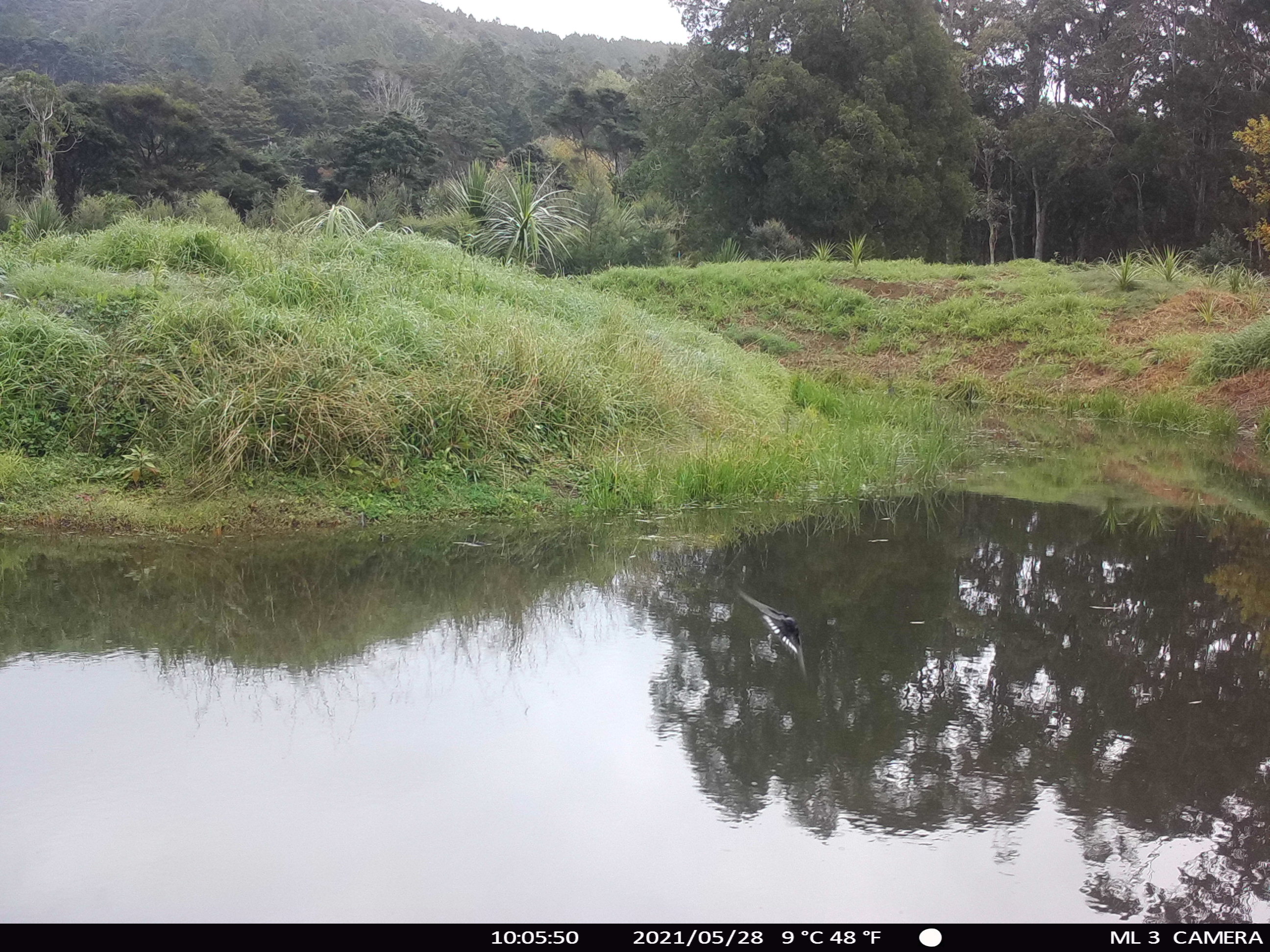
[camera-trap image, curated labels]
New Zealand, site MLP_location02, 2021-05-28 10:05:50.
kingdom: Animalia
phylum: Chordata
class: Aves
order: Passeriformes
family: Hirundinidae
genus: Hirundo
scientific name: Hirundo neoxena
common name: welcome swallow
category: swallow